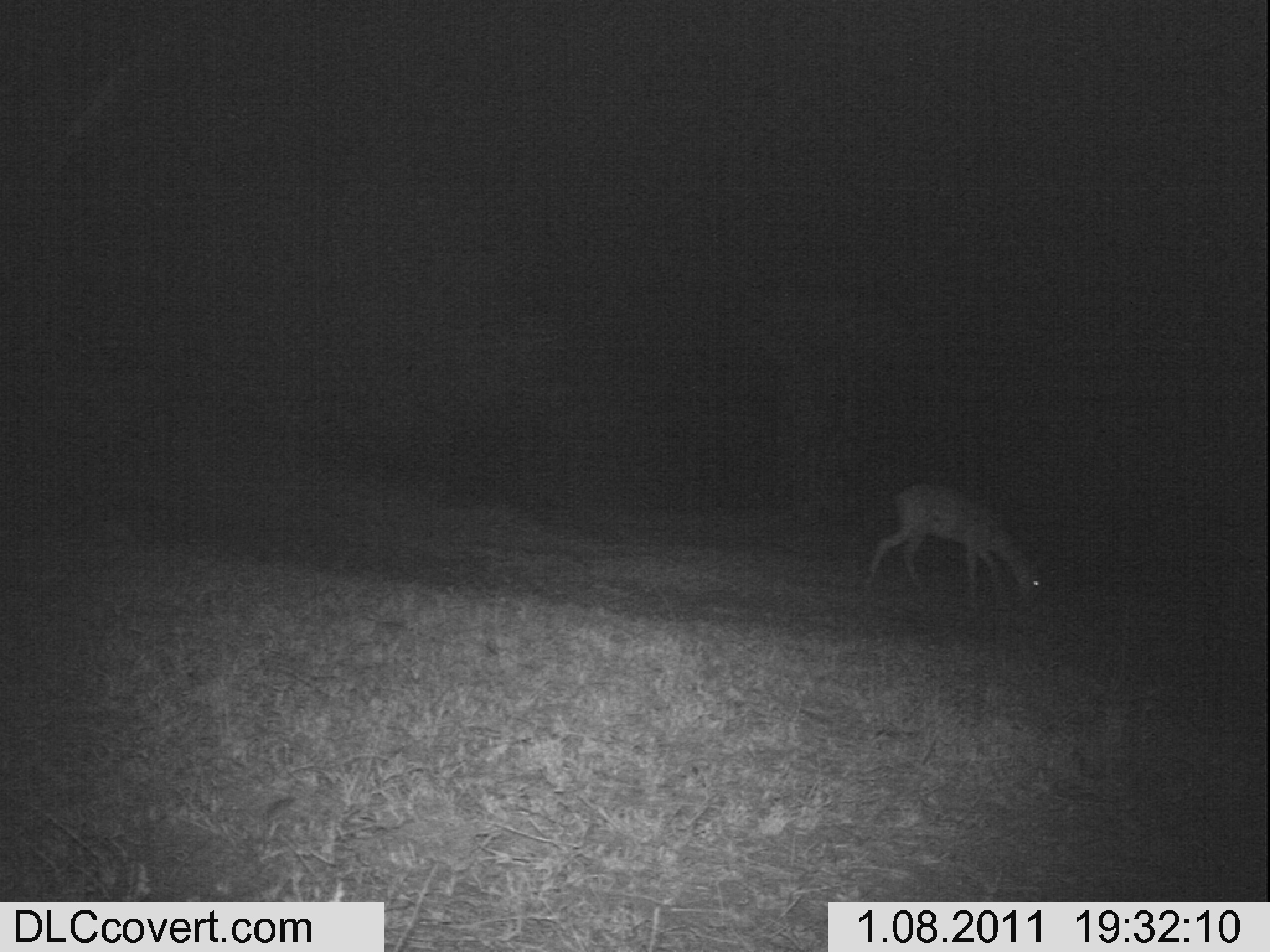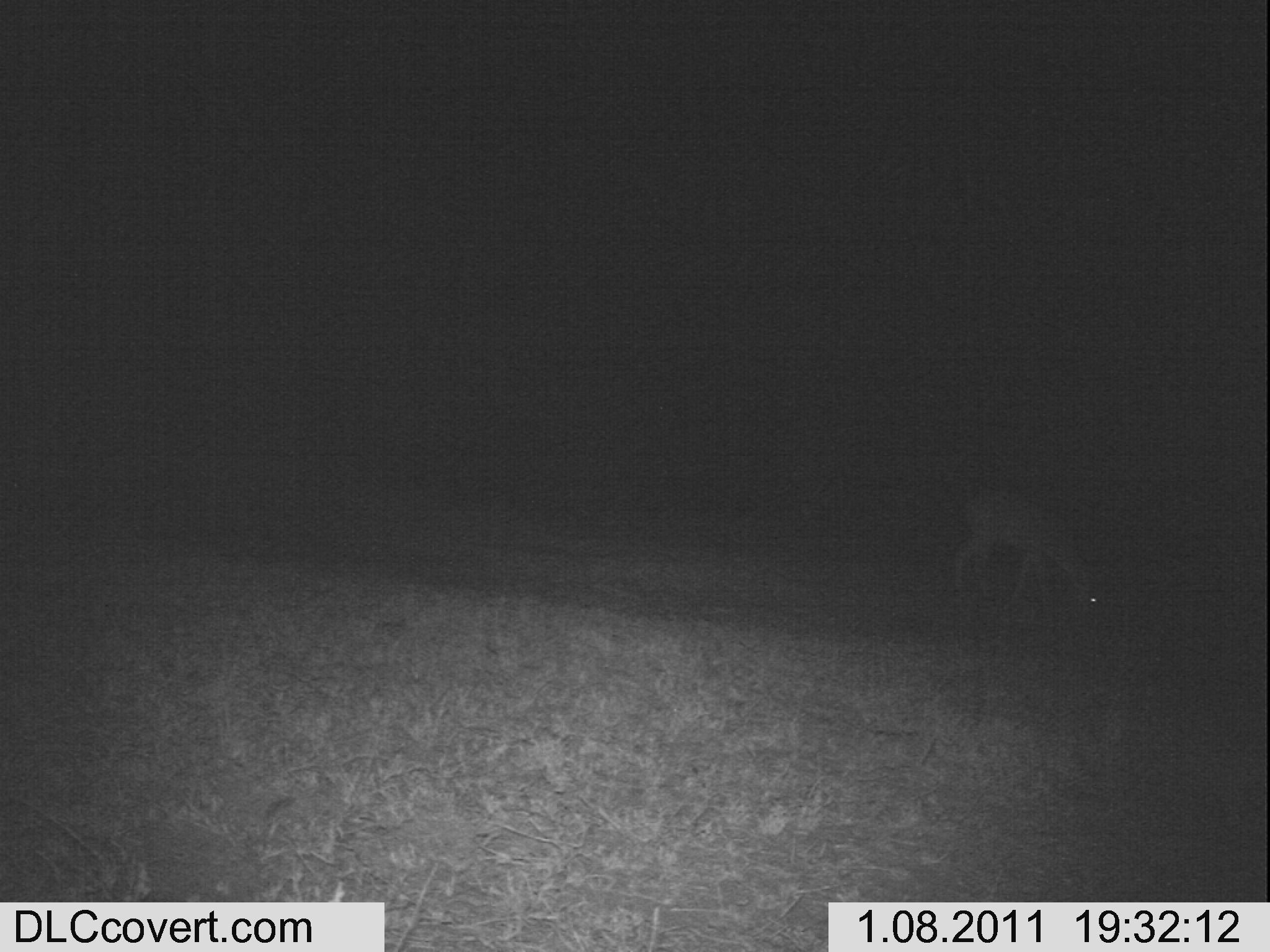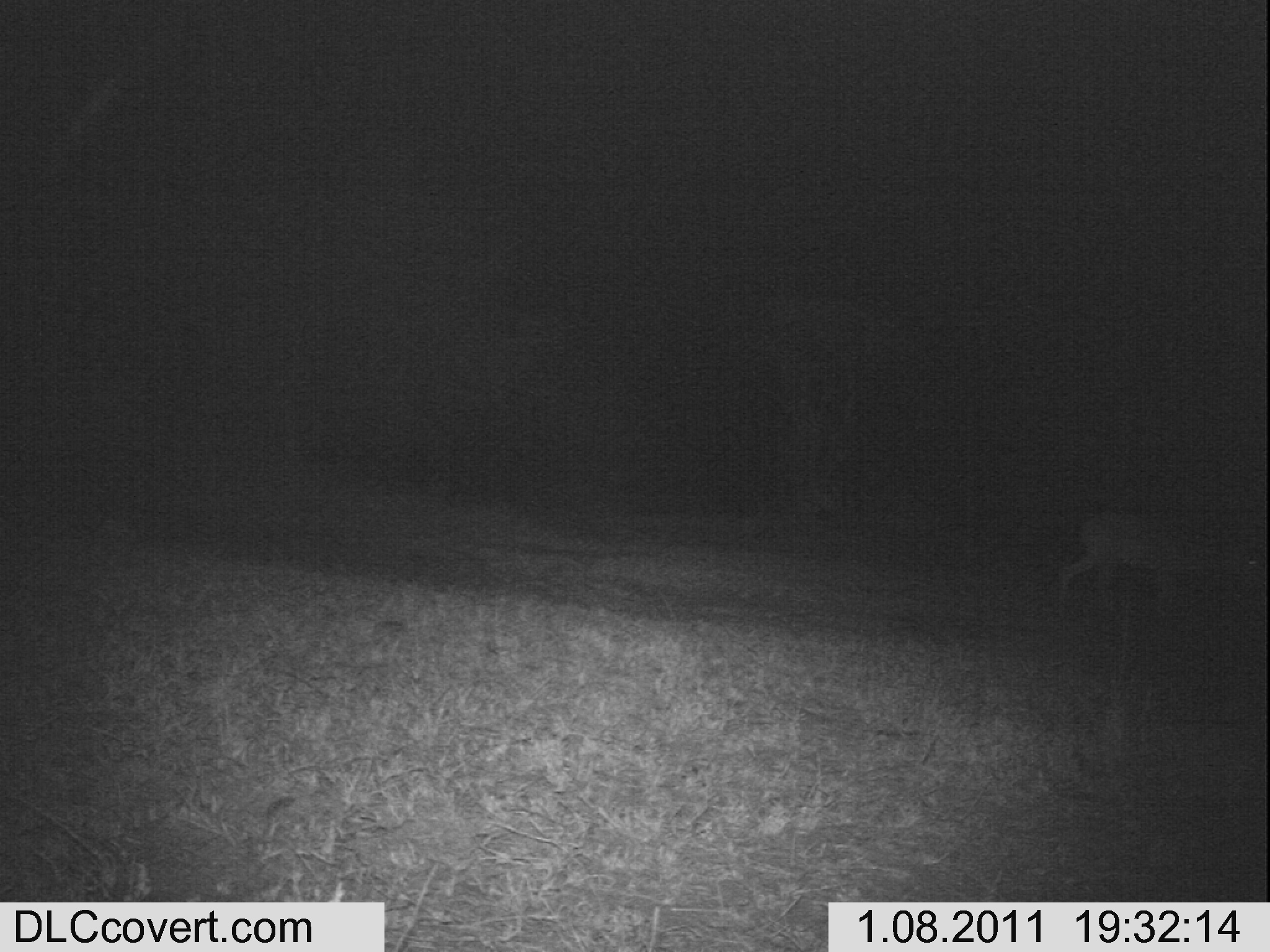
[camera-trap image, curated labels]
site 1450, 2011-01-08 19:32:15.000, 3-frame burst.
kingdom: Animalia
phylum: Chordata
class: Mammalia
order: Artiodactyla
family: Bovidae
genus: Aepyceros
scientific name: Aepyceros melampus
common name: impala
Aepyceros melampus (impala), count 1.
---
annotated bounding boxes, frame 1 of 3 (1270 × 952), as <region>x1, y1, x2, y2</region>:
aepyceros melampus: <region>863, 479, 1045, 608</region>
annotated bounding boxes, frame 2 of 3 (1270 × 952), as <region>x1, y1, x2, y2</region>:
aepyceros melampus: <region>954, 484, 1111, 631</region>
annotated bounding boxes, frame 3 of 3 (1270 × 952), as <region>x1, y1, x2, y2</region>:
aepyceros melampus: <region>1064, 508, 1267, 625</region>